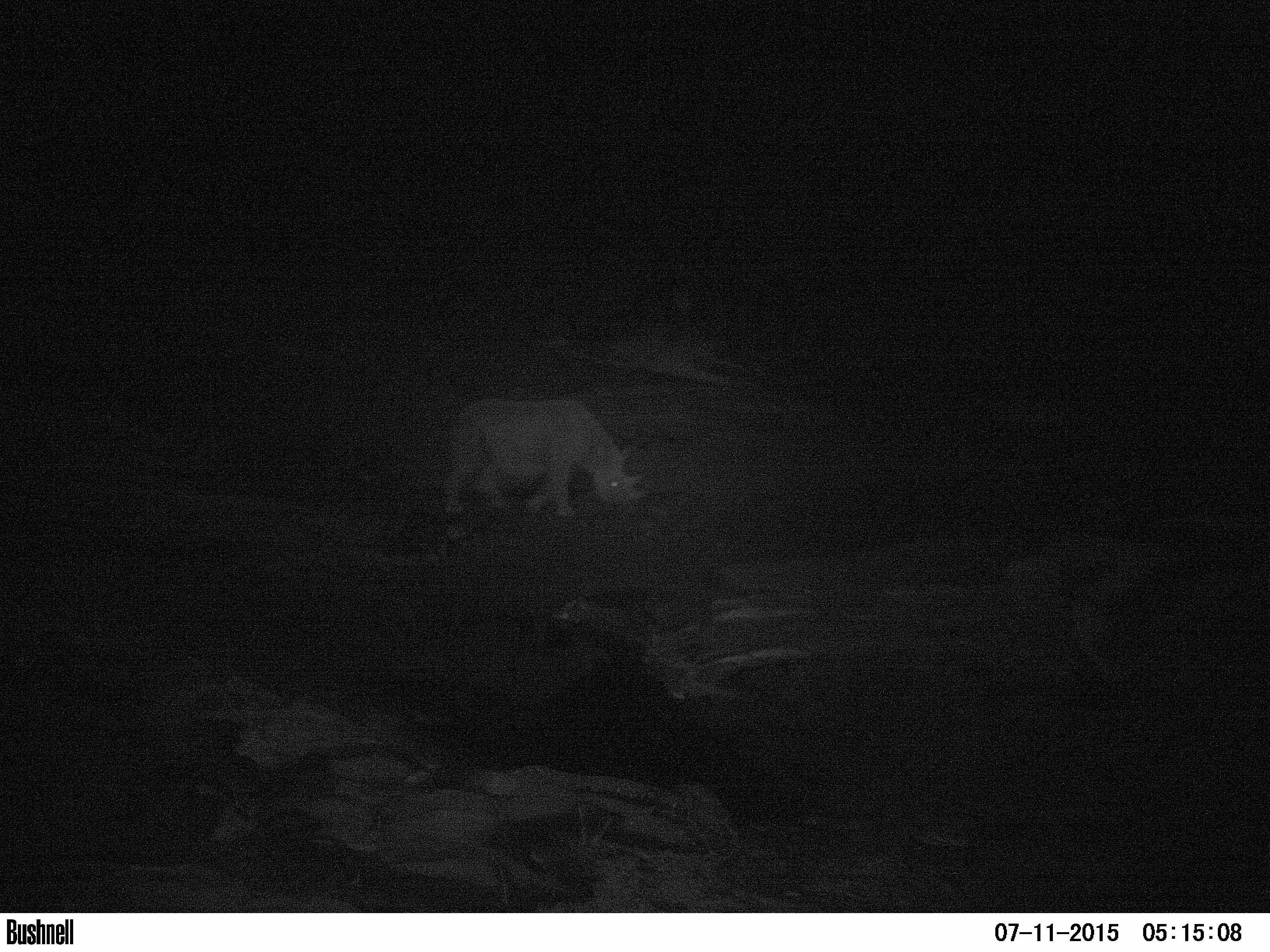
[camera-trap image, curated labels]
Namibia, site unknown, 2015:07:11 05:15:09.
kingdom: Animalia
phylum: Chordata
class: Mammalia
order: Perissodactyla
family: Rhinocerotidae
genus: Diceros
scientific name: Diceros bicornis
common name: black rhinoceros